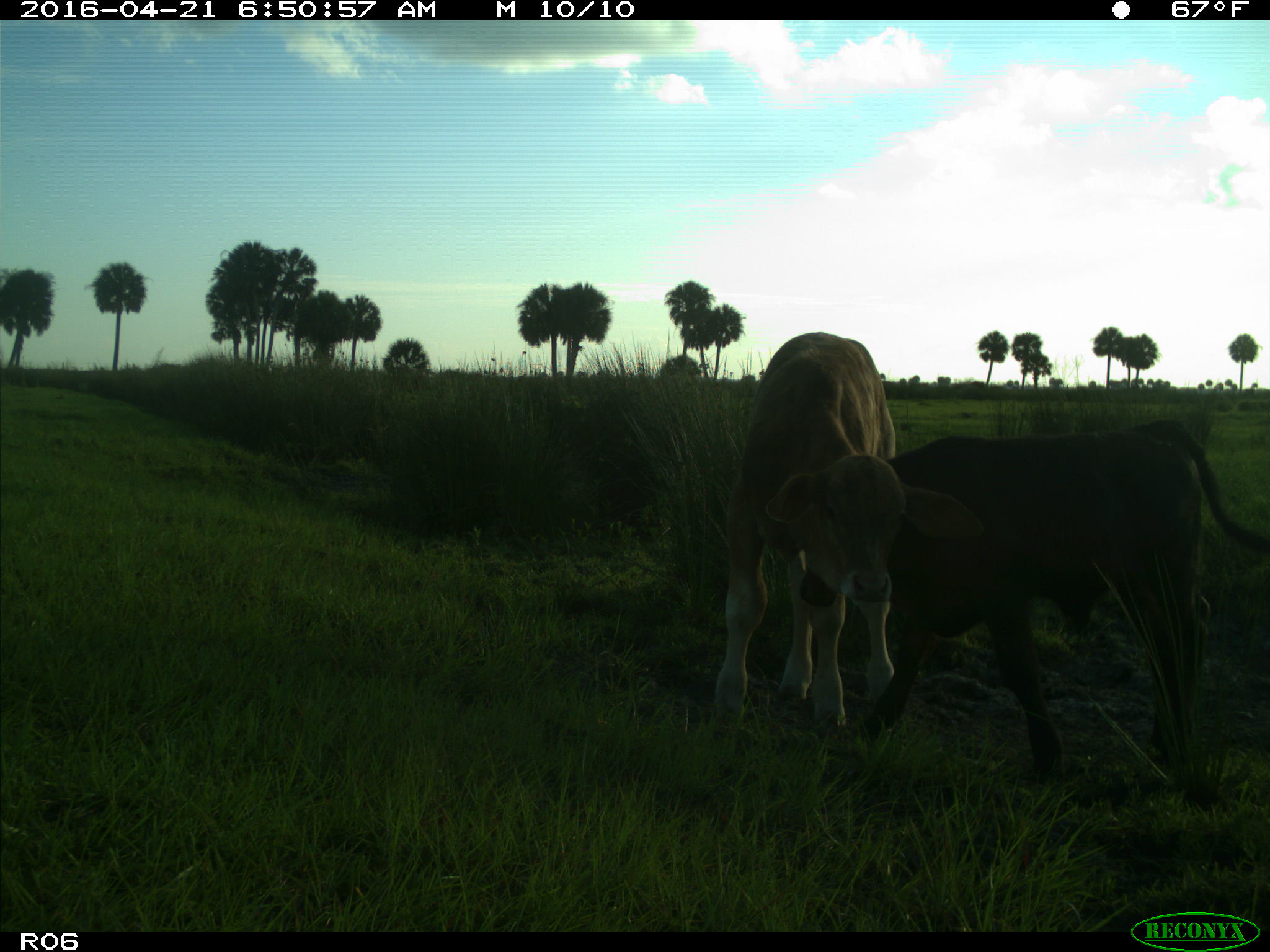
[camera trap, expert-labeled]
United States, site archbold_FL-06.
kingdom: Animalia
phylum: Chordata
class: Mammalia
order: Artiodactyla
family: Bovidae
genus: Bos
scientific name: Bos taurus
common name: domestic cow